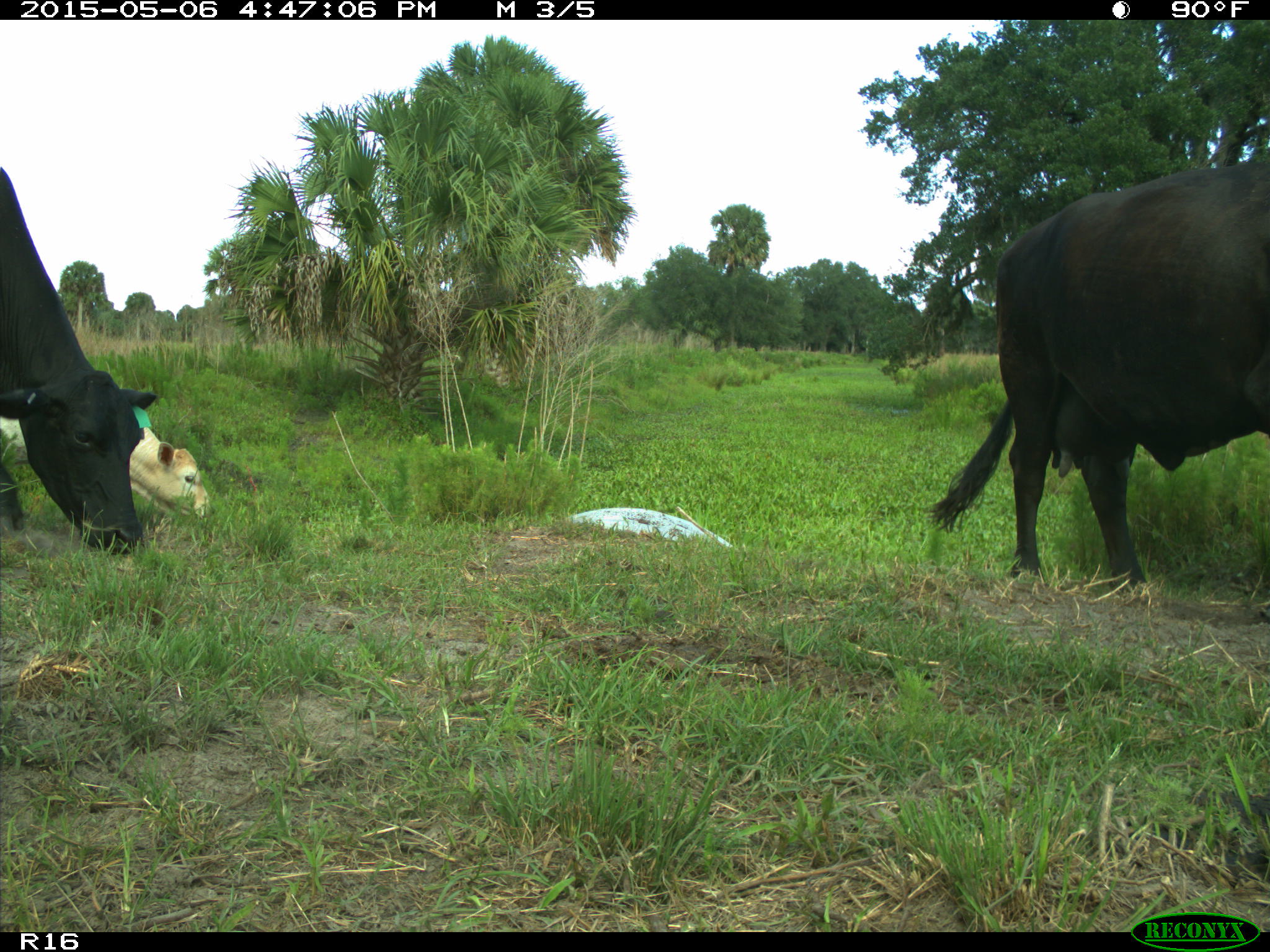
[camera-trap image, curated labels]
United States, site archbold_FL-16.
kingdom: Animalia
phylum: Chordata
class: Mammalia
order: Artiodactyla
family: Bovidae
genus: Bos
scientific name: Bos taurus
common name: domestic cow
Bos taurus (domestic cow).